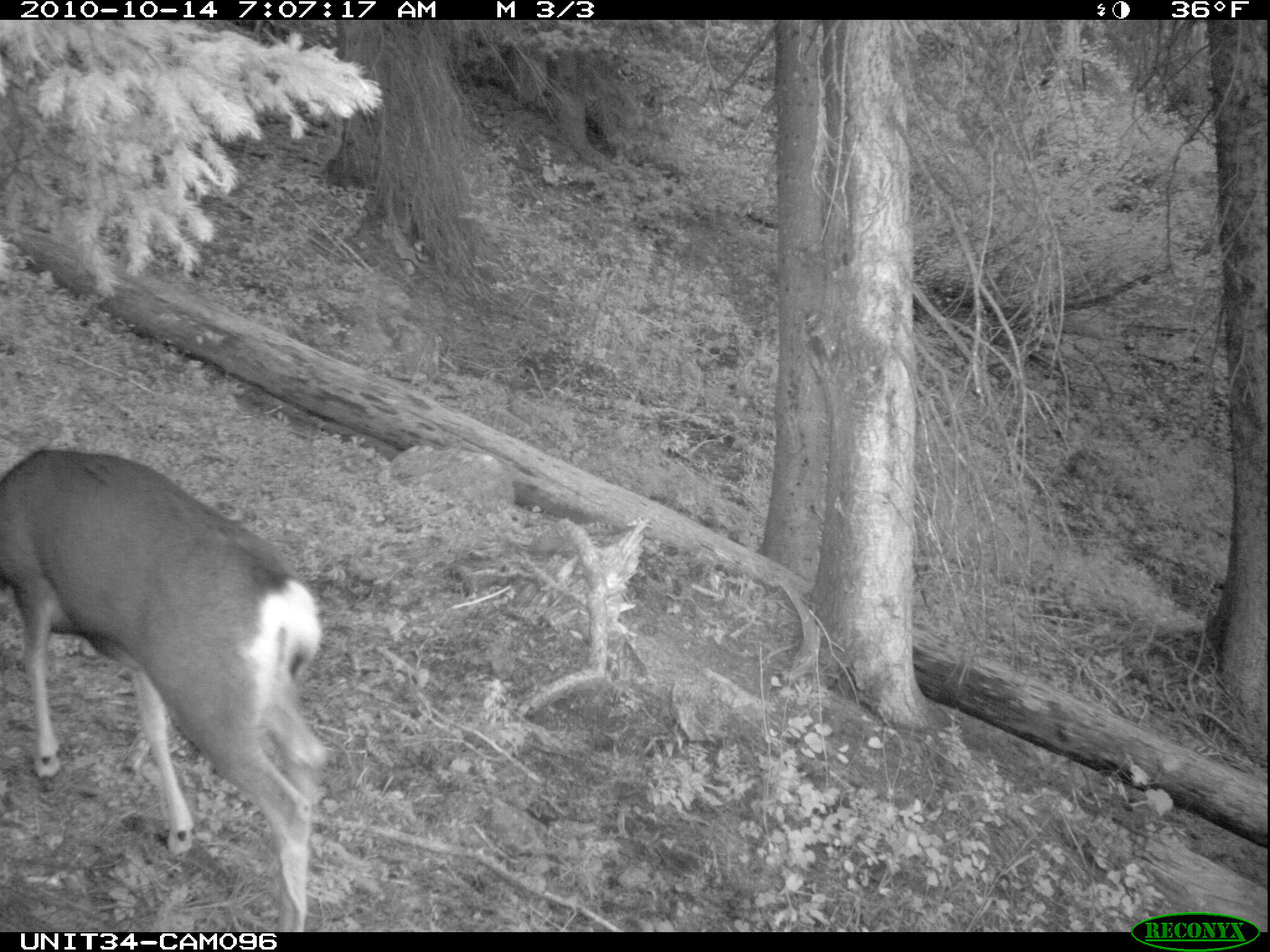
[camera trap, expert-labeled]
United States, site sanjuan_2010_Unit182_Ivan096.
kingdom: Animalia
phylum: Chordata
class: Mammalia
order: Artiodactyla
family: Cervidae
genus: Odocoileus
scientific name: Odocoileus hemionus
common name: mule deer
Odocoileus hemionus (mule deer).